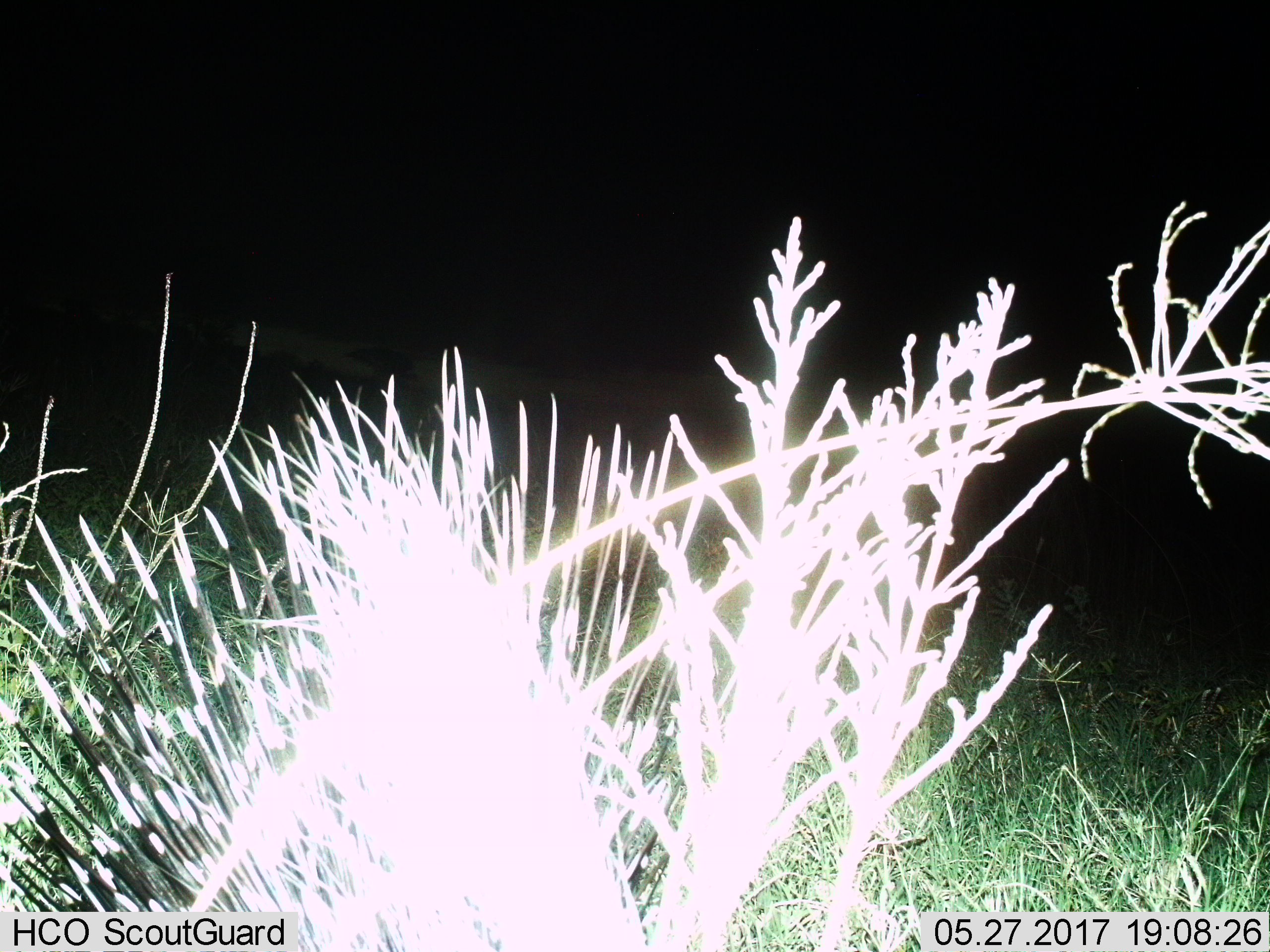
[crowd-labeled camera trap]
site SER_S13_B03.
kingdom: Animalia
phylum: Chordata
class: Mammalia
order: Rodentia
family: Hystricidae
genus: Hystrix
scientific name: Hystrix cristata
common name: crested porcupine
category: porcupine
Porcupine (crested porcupine) (Hystrix cristata), count 1. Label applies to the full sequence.